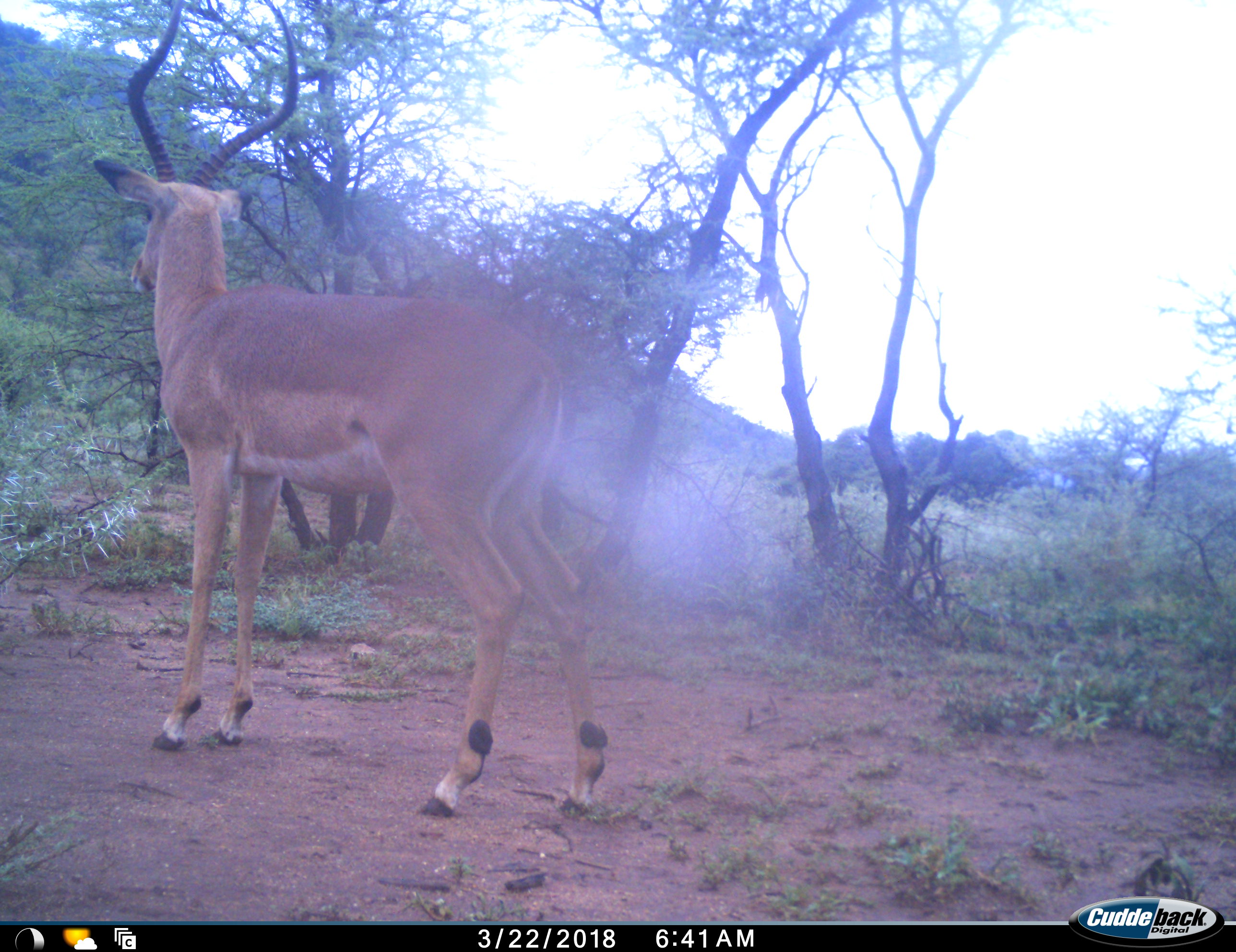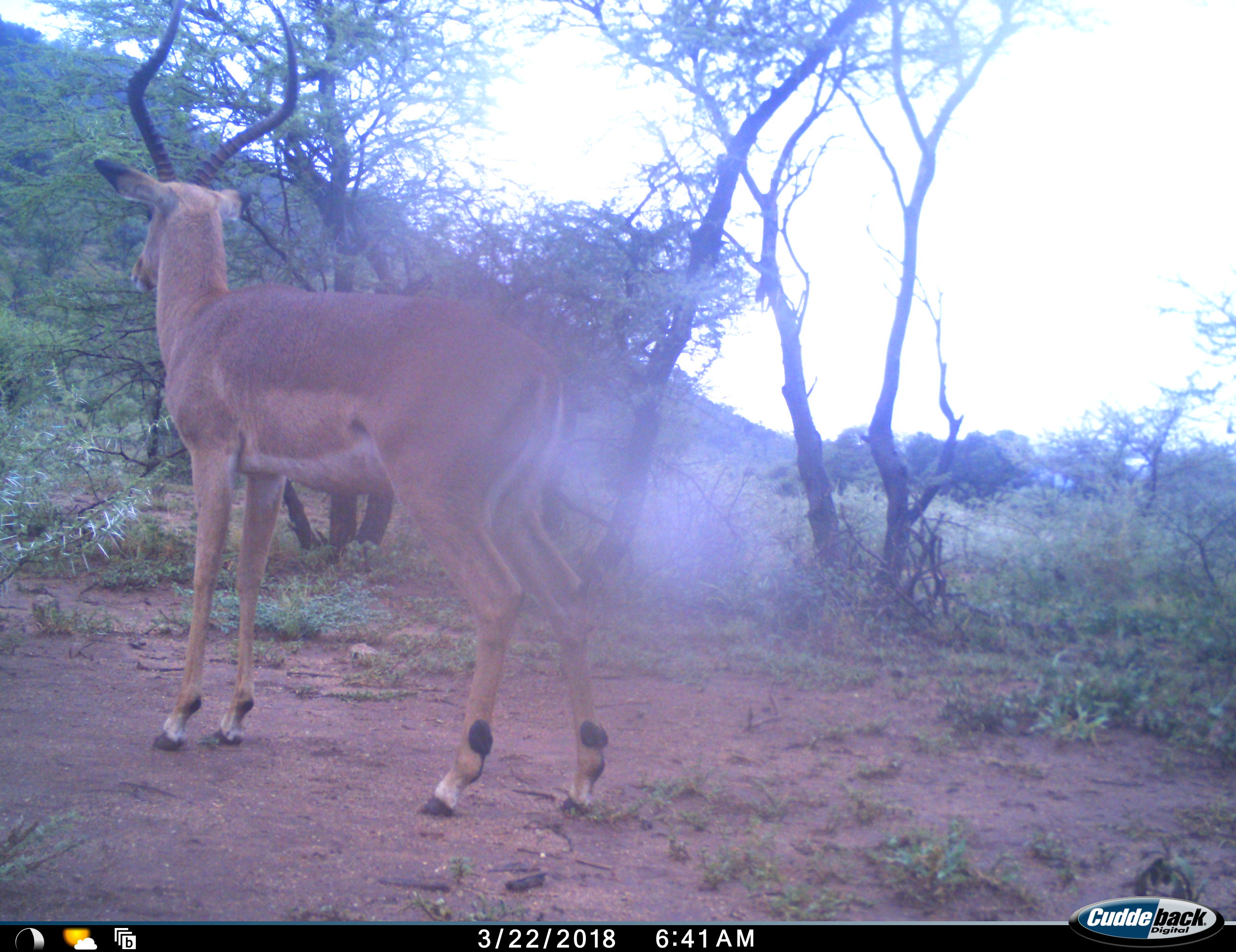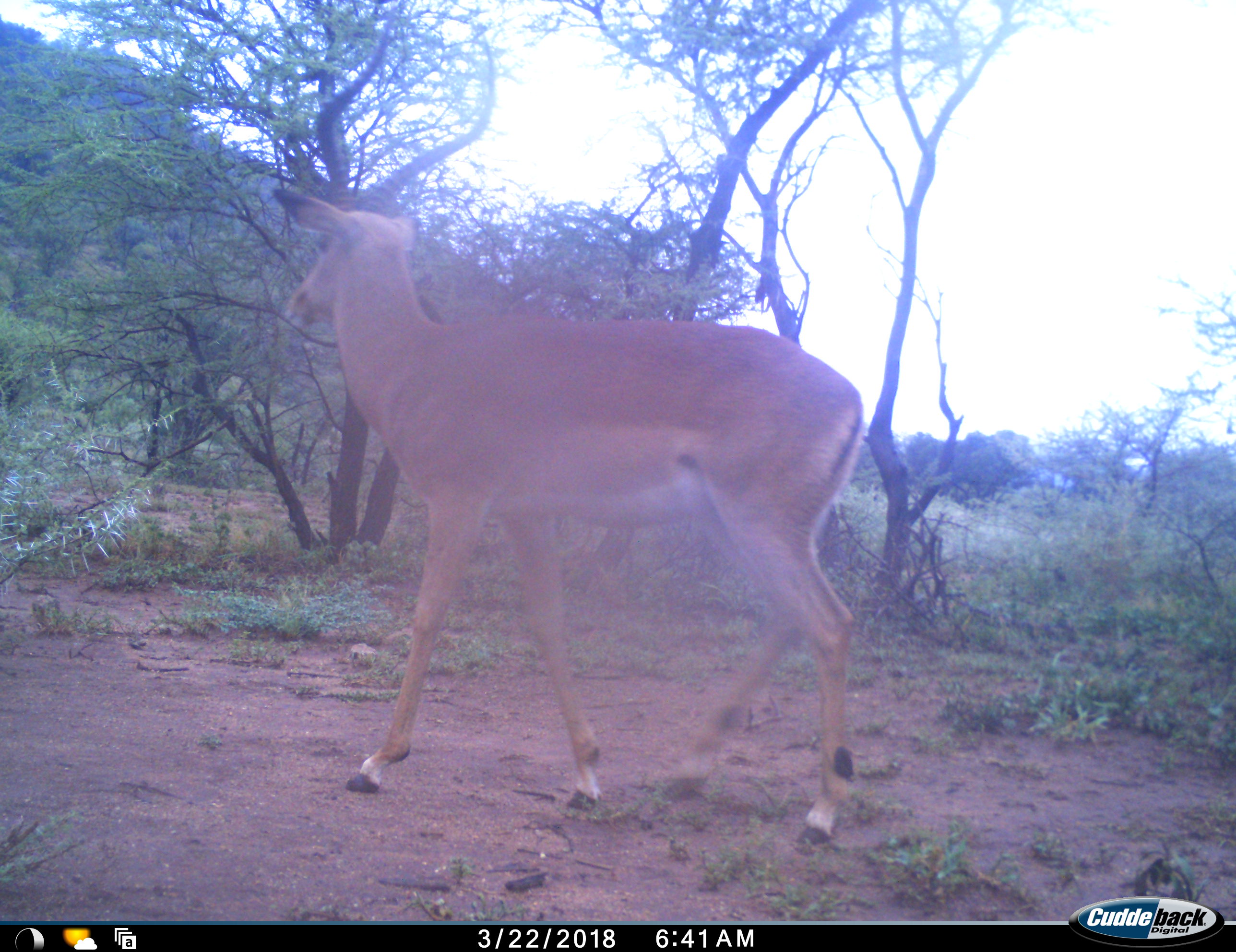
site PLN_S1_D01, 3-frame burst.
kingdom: Animalia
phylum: Chordata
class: Mammalia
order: Artiodactyla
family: Bovidae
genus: Aepyceros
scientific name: Aepyceros melampus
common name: impala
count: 1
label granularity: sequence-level